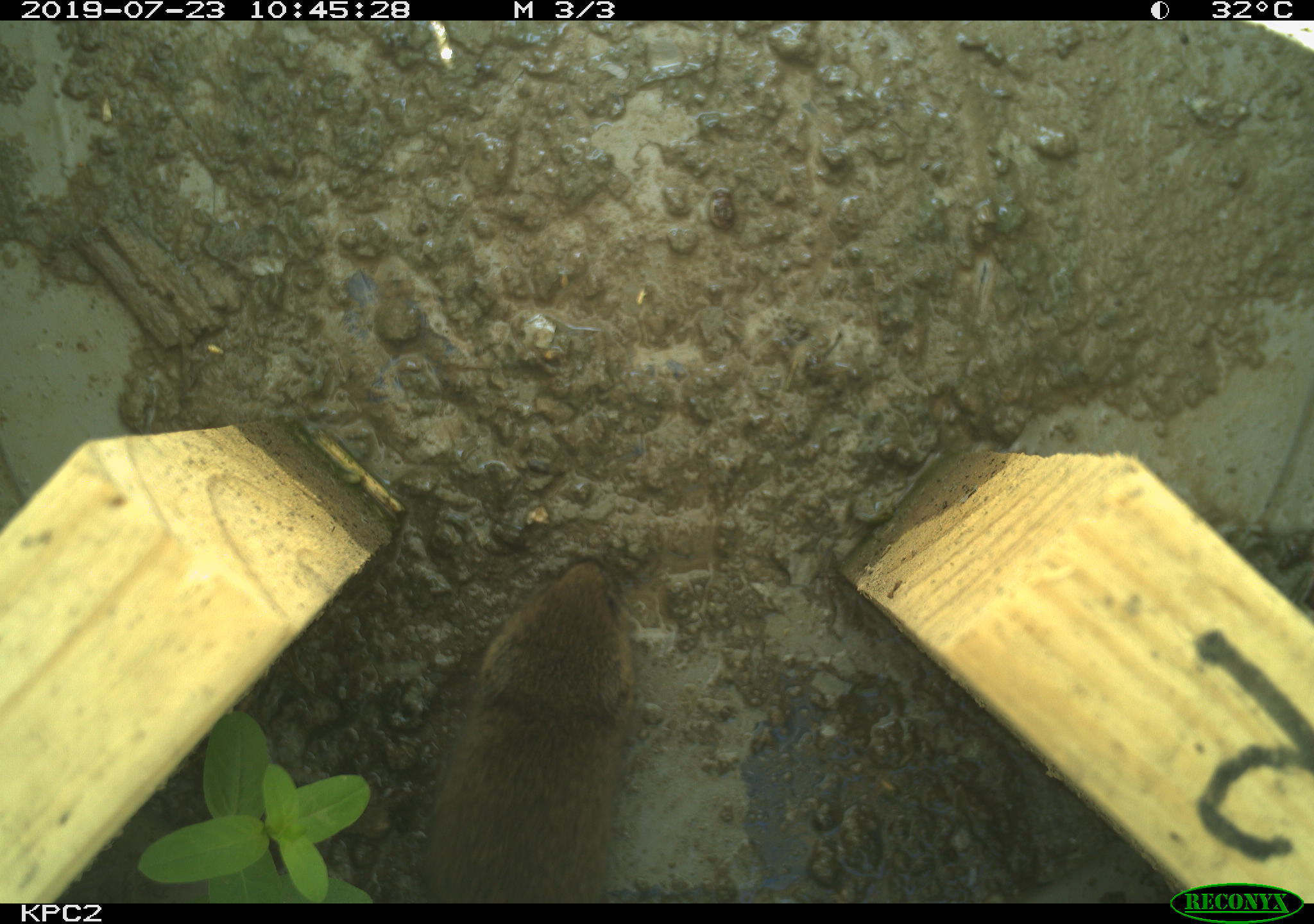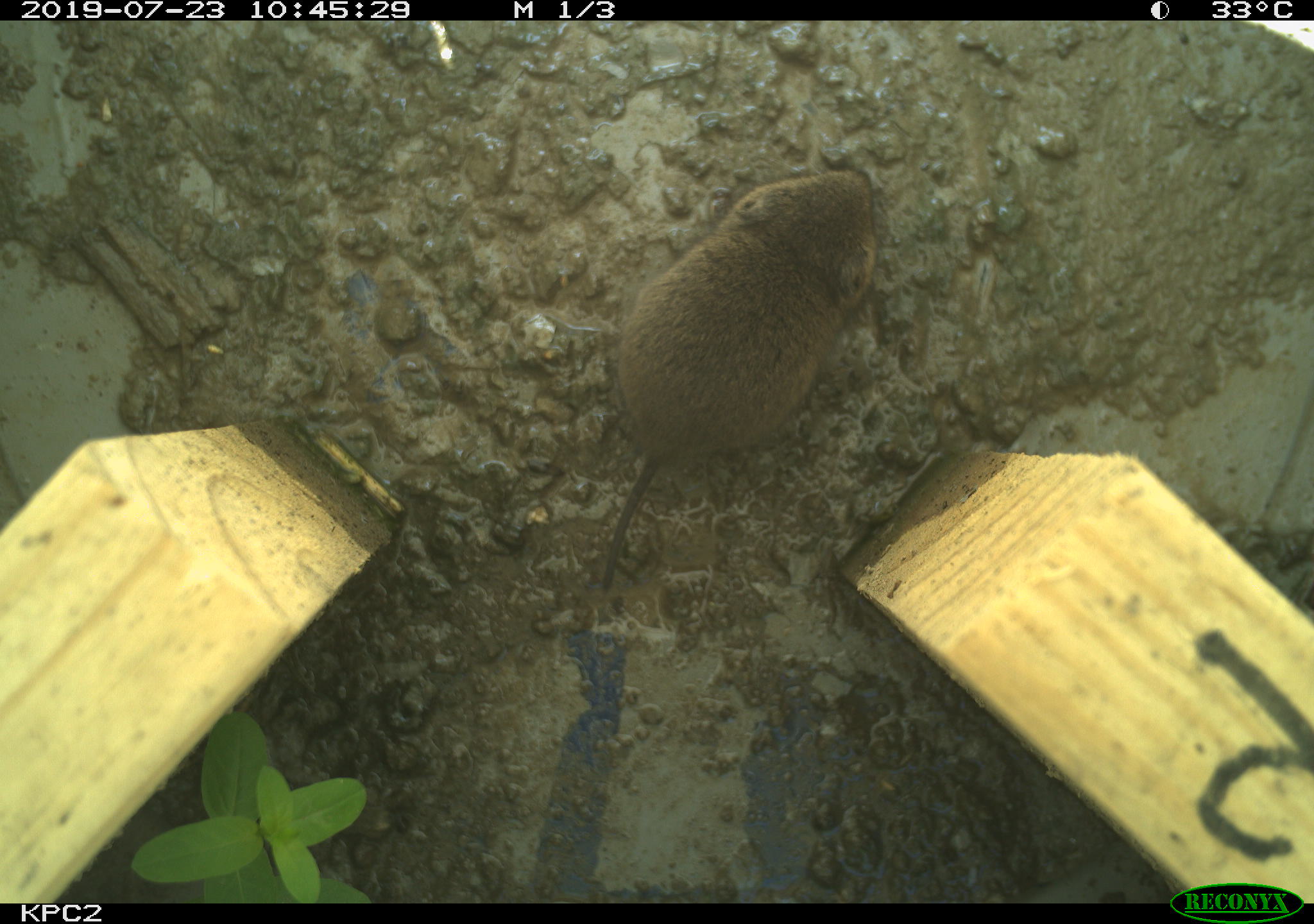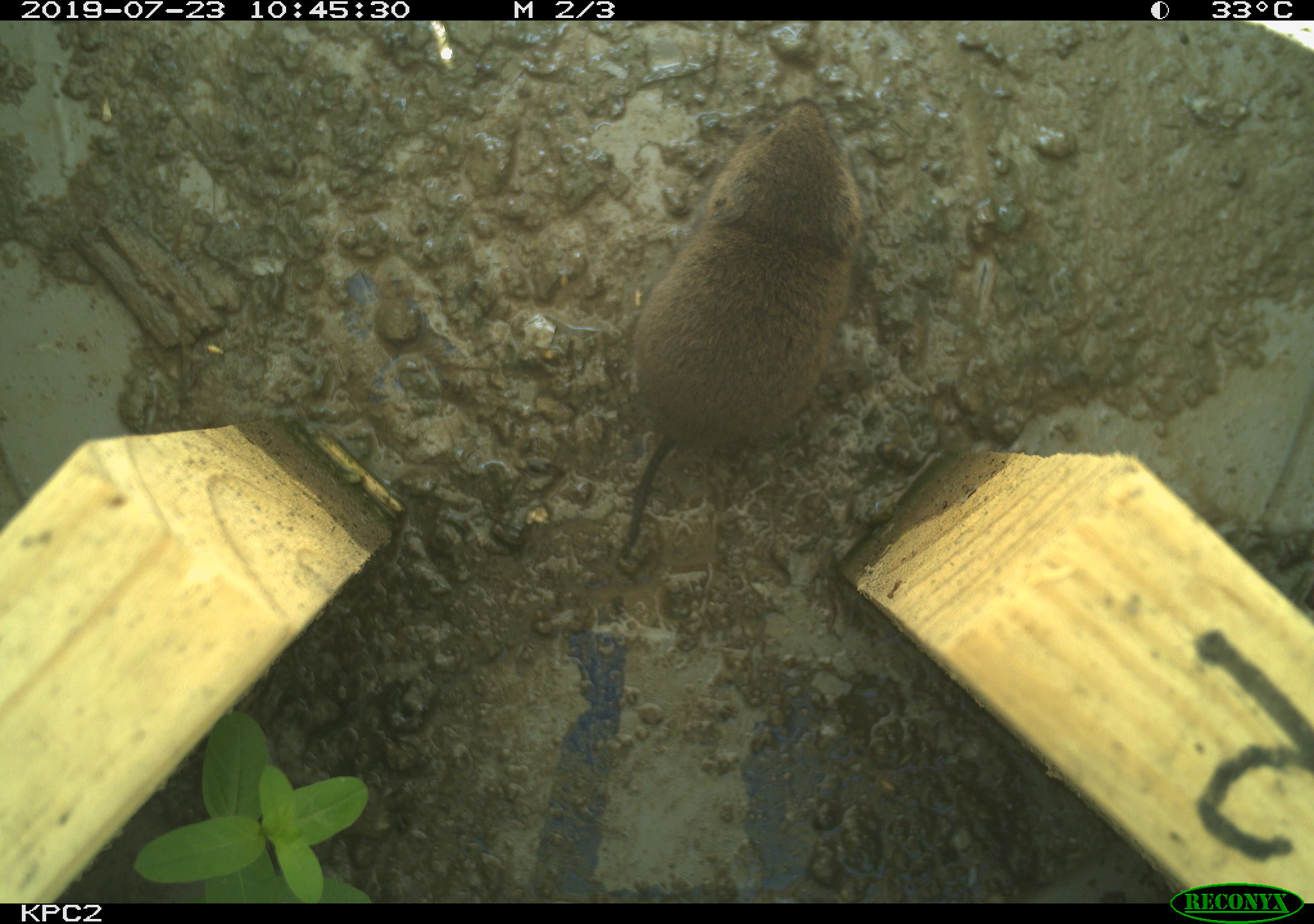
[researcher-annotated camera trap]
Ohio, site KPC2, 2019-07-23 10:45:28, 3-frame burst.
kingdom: Animalia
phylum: Chordata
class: Mammalia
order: Rodentia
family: Cricetidae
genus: Microtus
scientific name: Microtus pennsylvanicus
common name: meadow vole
Meadow vole (Microtus pennsylvanicus).